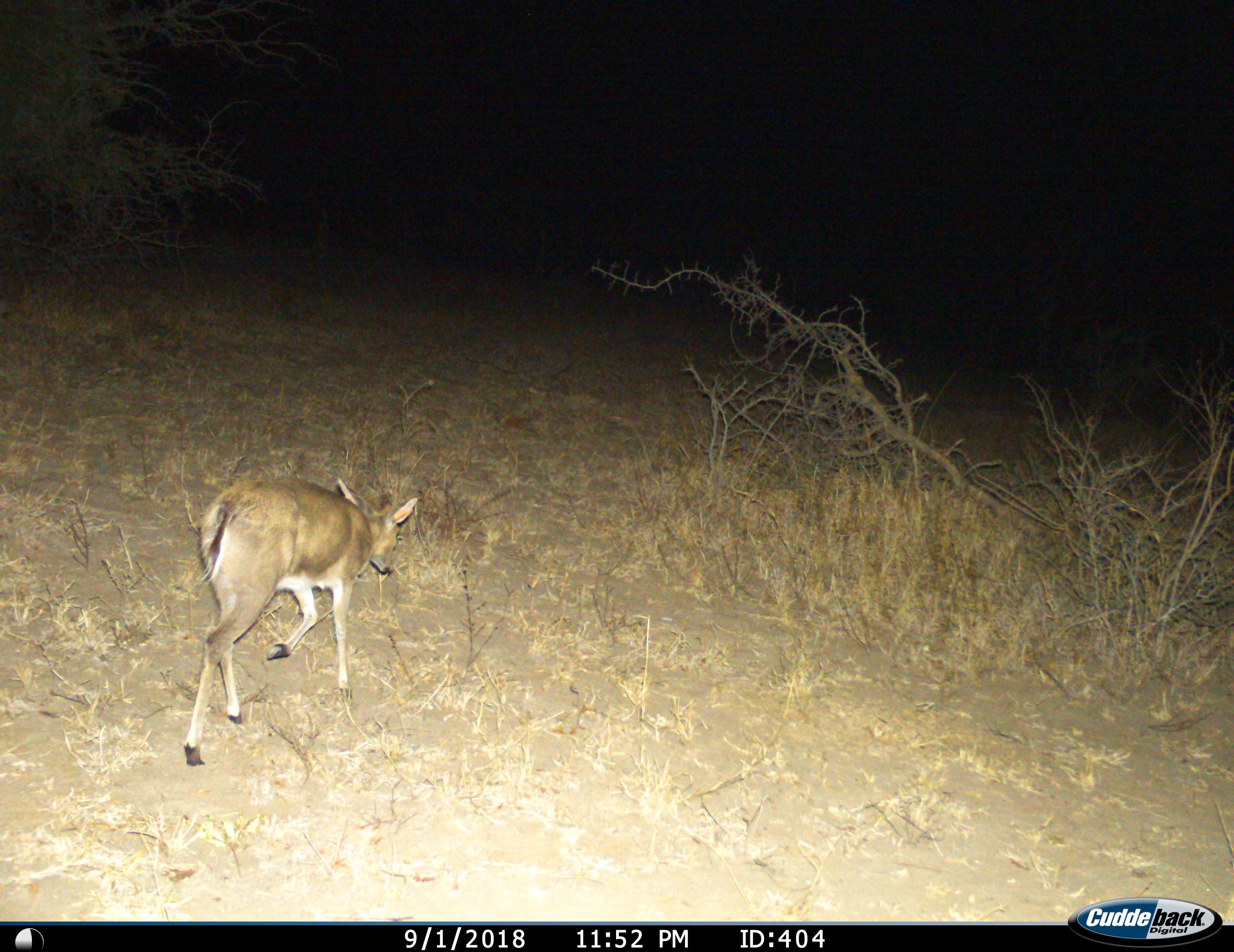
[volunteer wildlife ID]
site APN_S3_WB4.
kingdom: Animalia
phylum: Chordata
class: Mammalia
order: Artiodactyla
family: Bovidae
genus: Sylvicapra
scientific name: Sylvicapra grimmia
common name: common duiker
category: duikercommongrey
Duikercommongrey (common duiker) (Sylvicapra grimmia), count 1. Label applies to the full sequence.